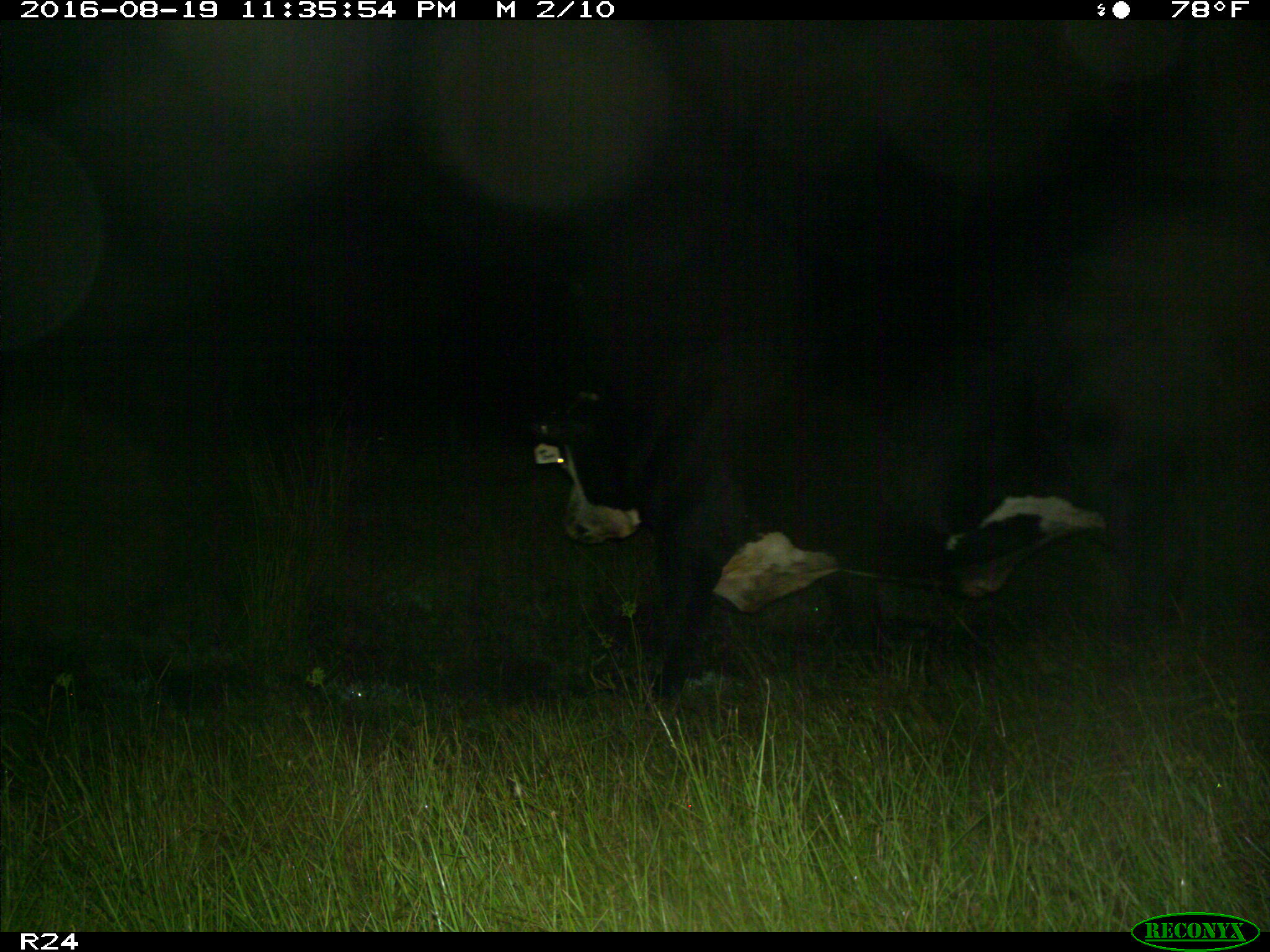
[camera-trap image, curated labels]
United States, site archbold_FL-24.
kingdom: Animalia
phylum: Chordata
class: Mammalia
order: Artiodactyla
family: Bovidae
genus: Bos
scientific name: Bos taurus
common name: domestic cow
Bos taurus (domestic cow).